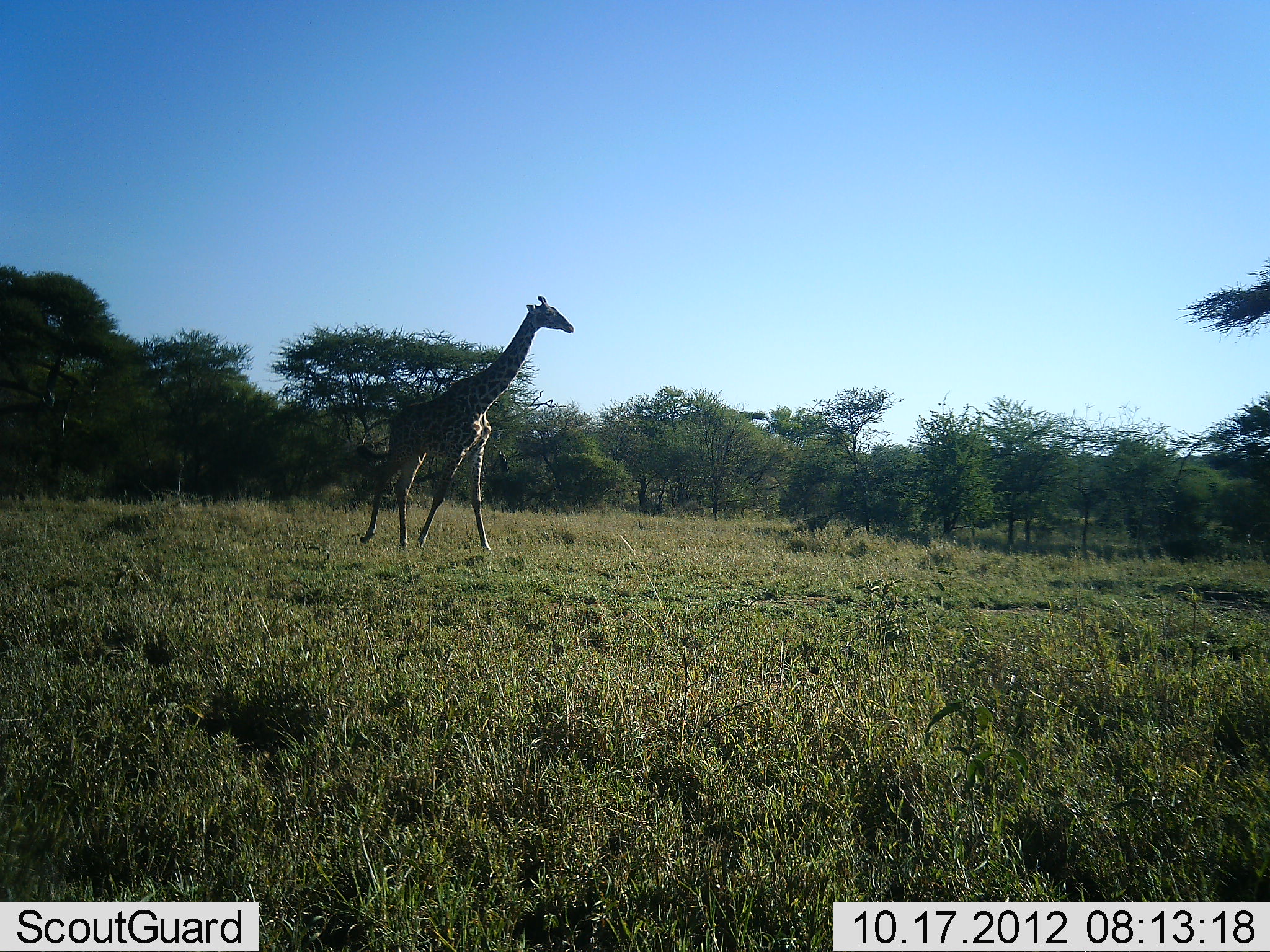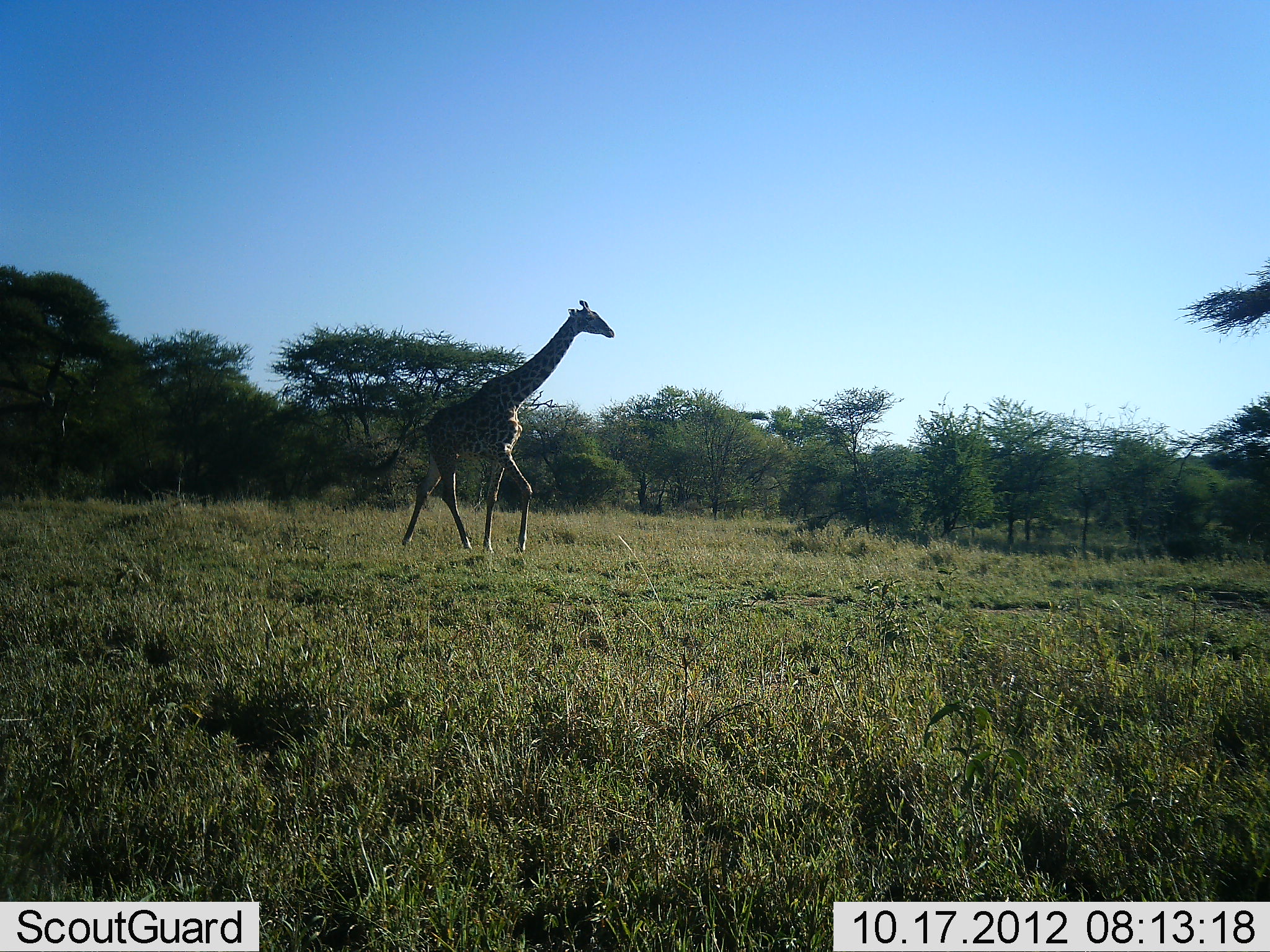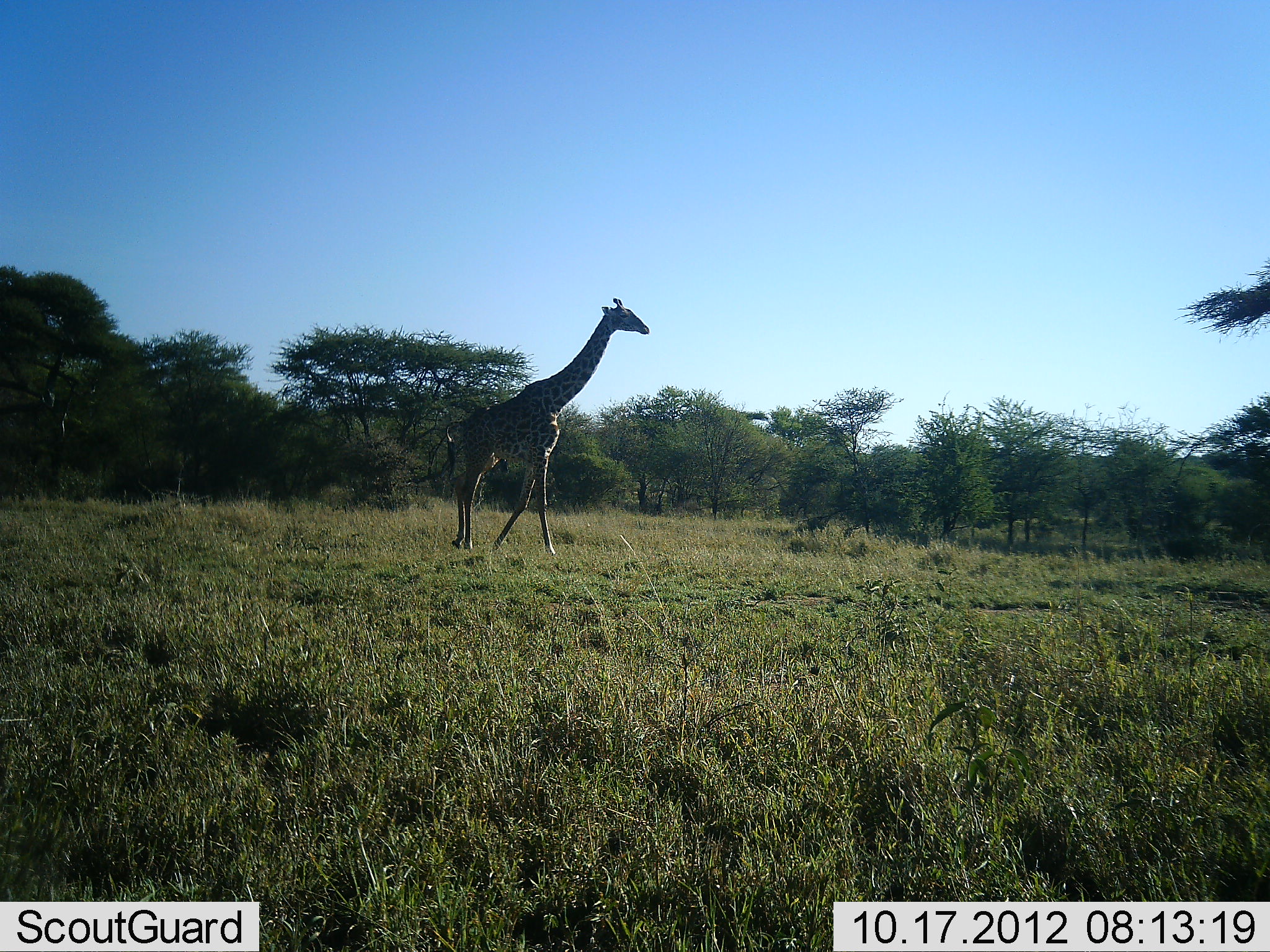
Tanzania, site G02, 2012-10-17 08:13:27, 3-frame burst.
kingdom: Animalia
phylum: Chordata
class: Mammalia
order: Artiodactyla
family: Giraffidae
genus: Giraffa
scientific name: Giraffa camelopardalis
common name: giraffe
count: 1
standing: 10%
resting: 0%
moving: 90%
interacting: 0%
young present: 0%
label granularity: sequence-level